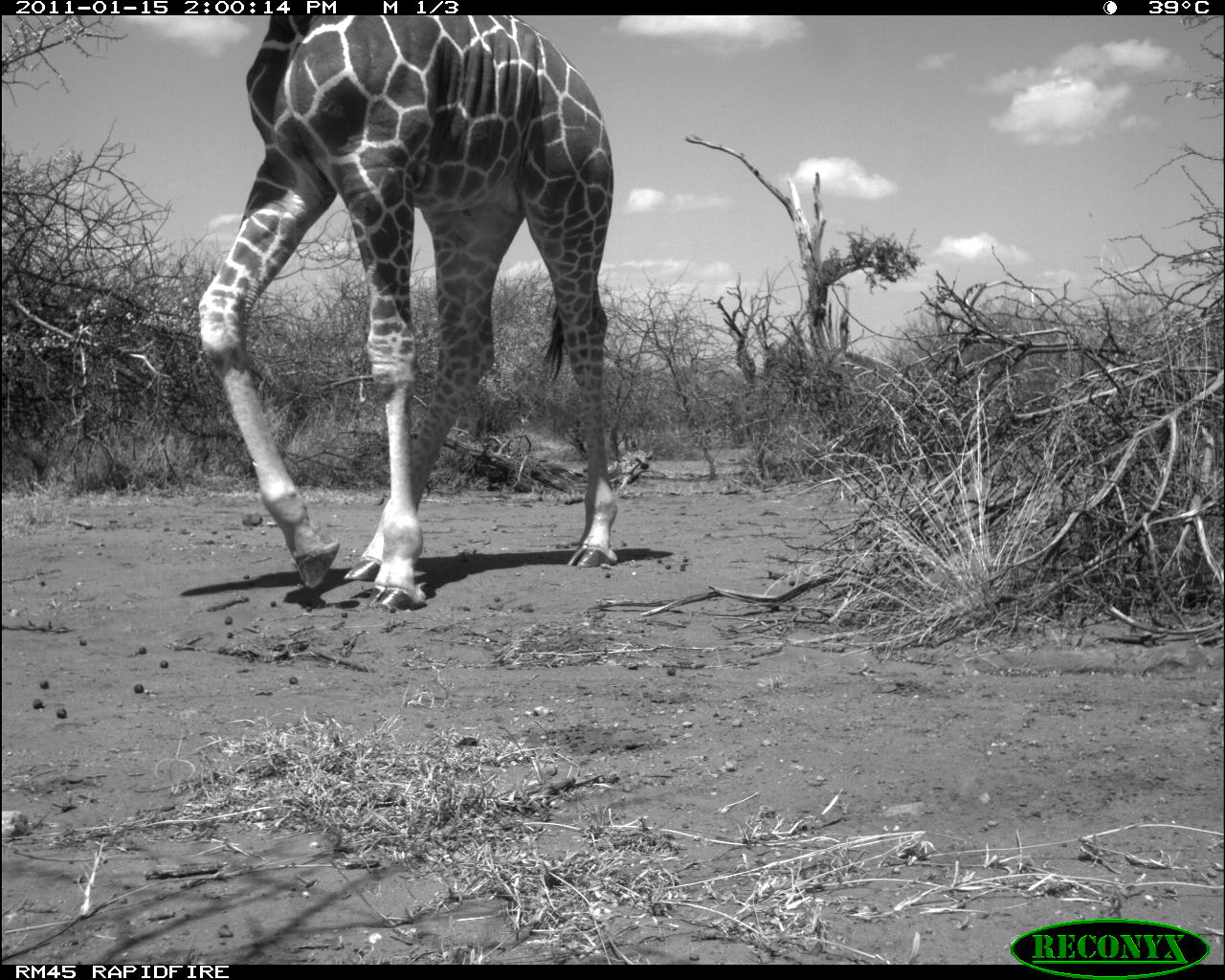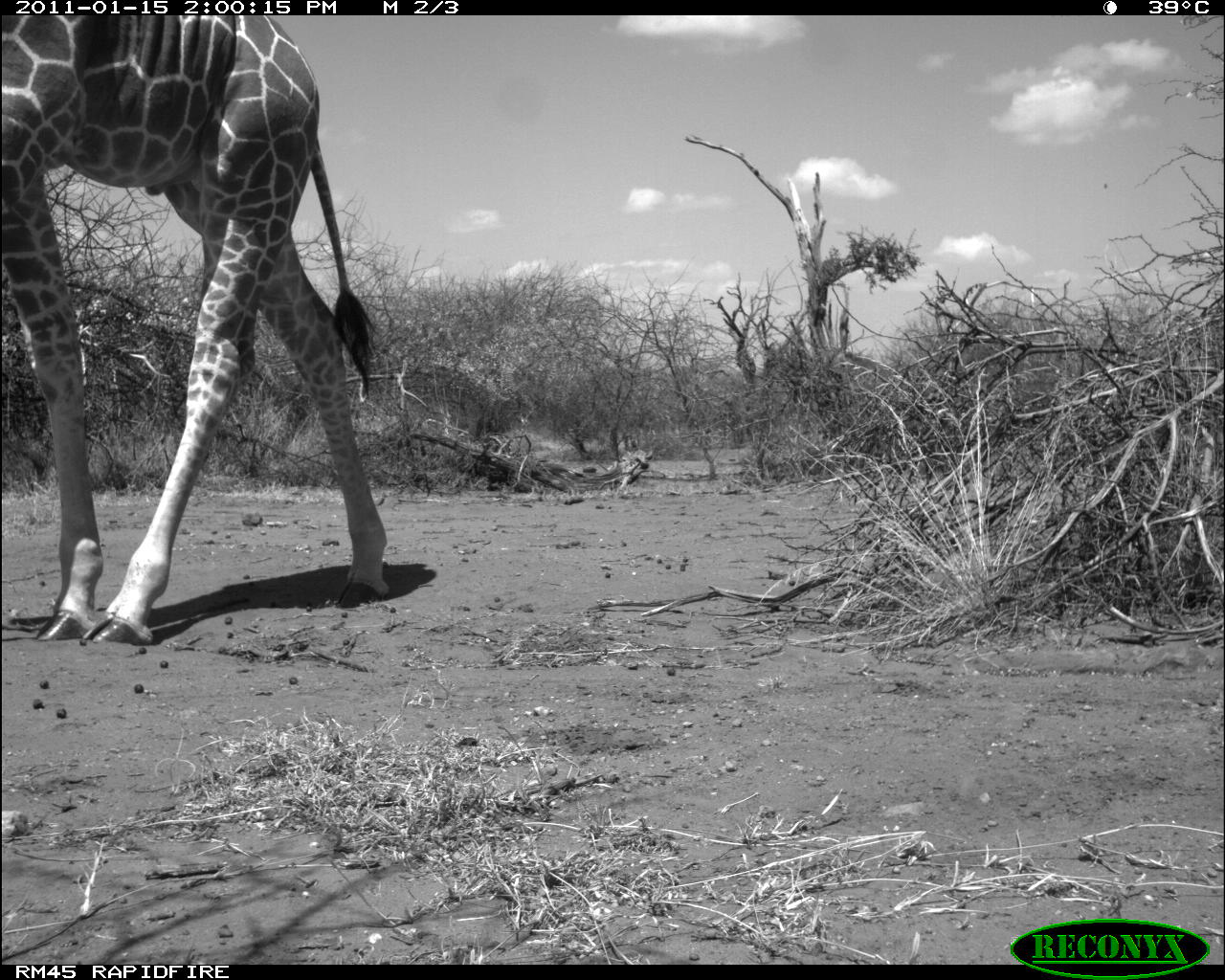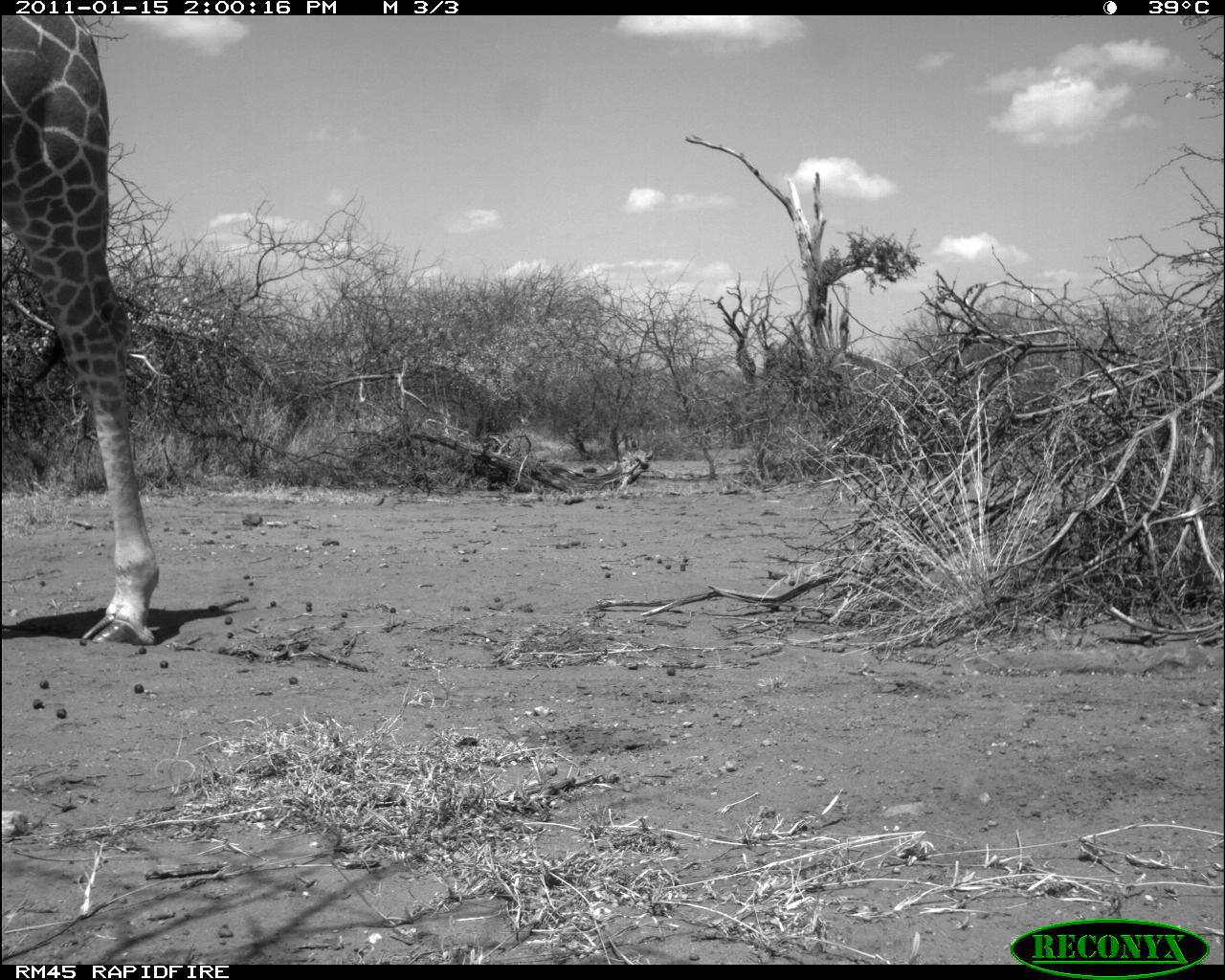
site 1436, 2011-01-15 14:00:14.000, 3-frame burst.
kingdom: Animalia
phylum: Chordata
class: Mammalia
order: Artiodactyla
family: Bovidae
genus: Madoqua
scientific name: Madoqua guentheri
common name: günther's dik-dik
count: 1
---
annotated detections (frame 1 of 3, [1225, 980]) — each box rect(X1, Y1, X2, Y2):
madoqua guentheri: rect(197, 15, 617, 613)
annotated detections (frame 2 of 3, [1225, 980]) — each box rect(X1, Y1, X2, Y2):
madoqua guentheri: rect(2, 15, 388, 645)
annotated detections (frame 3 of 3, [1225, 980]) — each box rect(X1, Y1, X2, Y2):
madoqua guentheri: rect(0, 15, 159, 646)